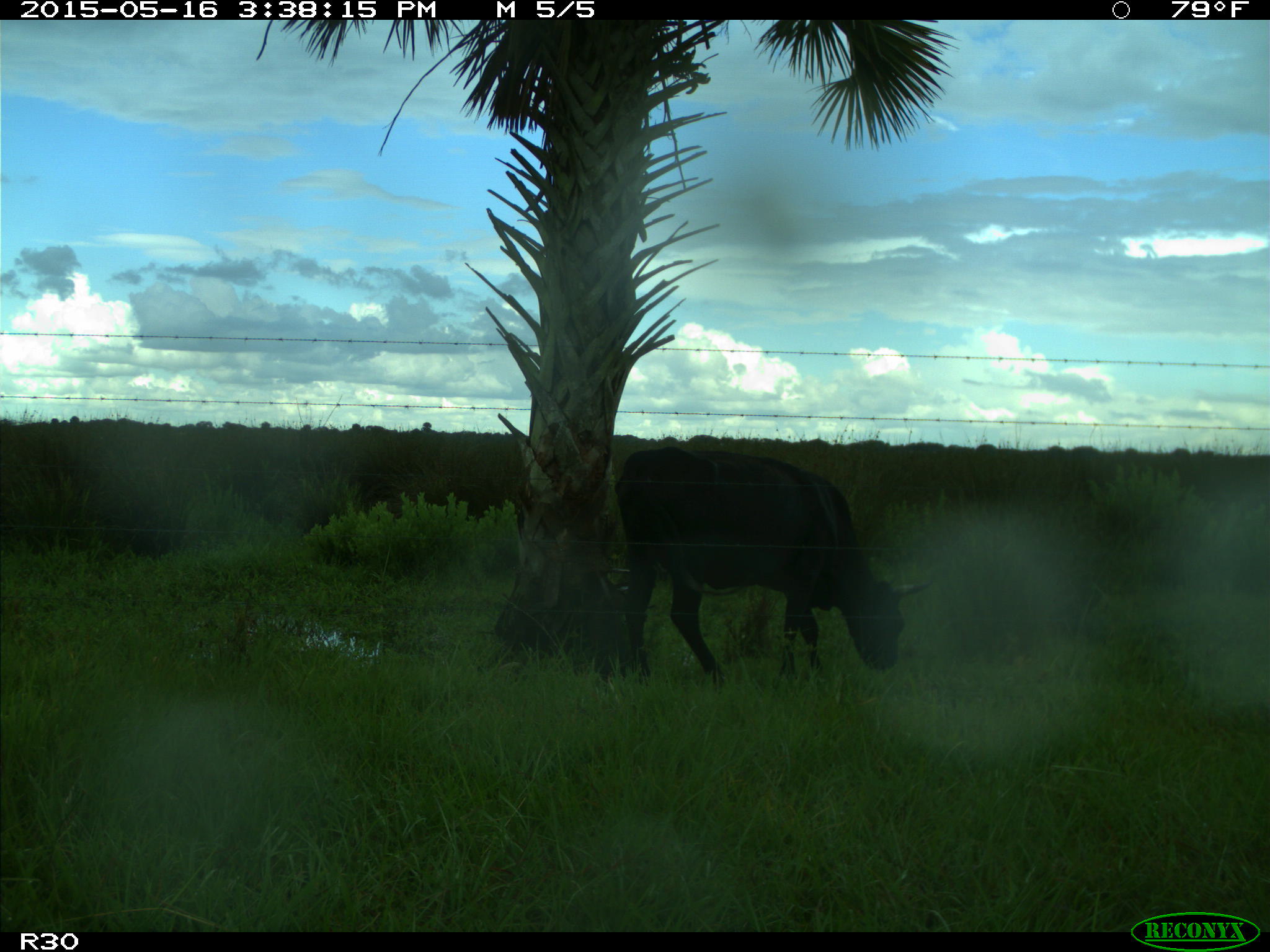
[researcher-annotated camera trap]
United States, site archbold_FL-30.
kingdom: Animalia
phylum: Chordata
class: Mammalia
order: Artiodactyla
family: Bovidae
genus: Bos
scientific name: Bos taurus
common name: domestic cow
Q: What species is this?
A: Bos taurus (domestic cow).